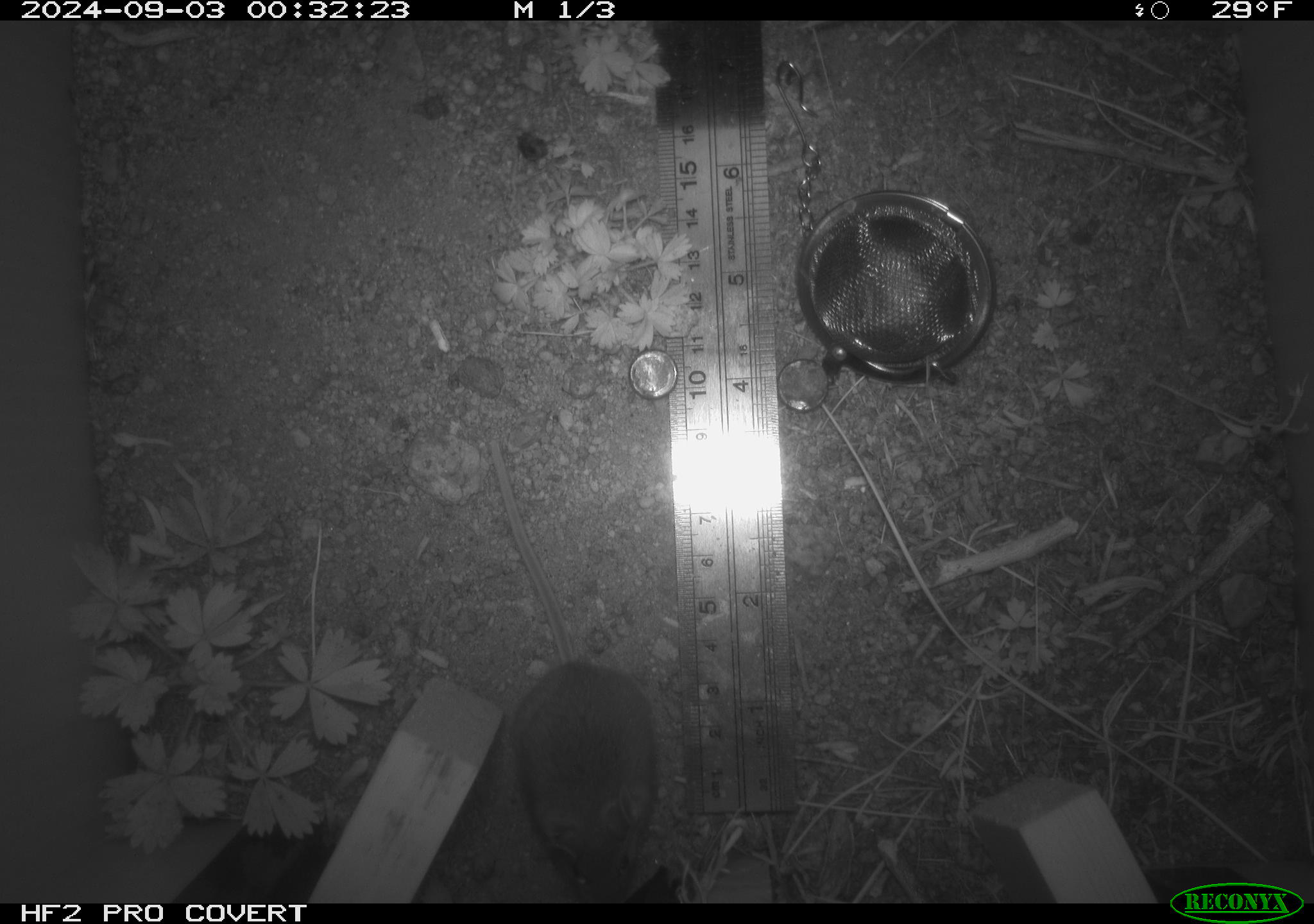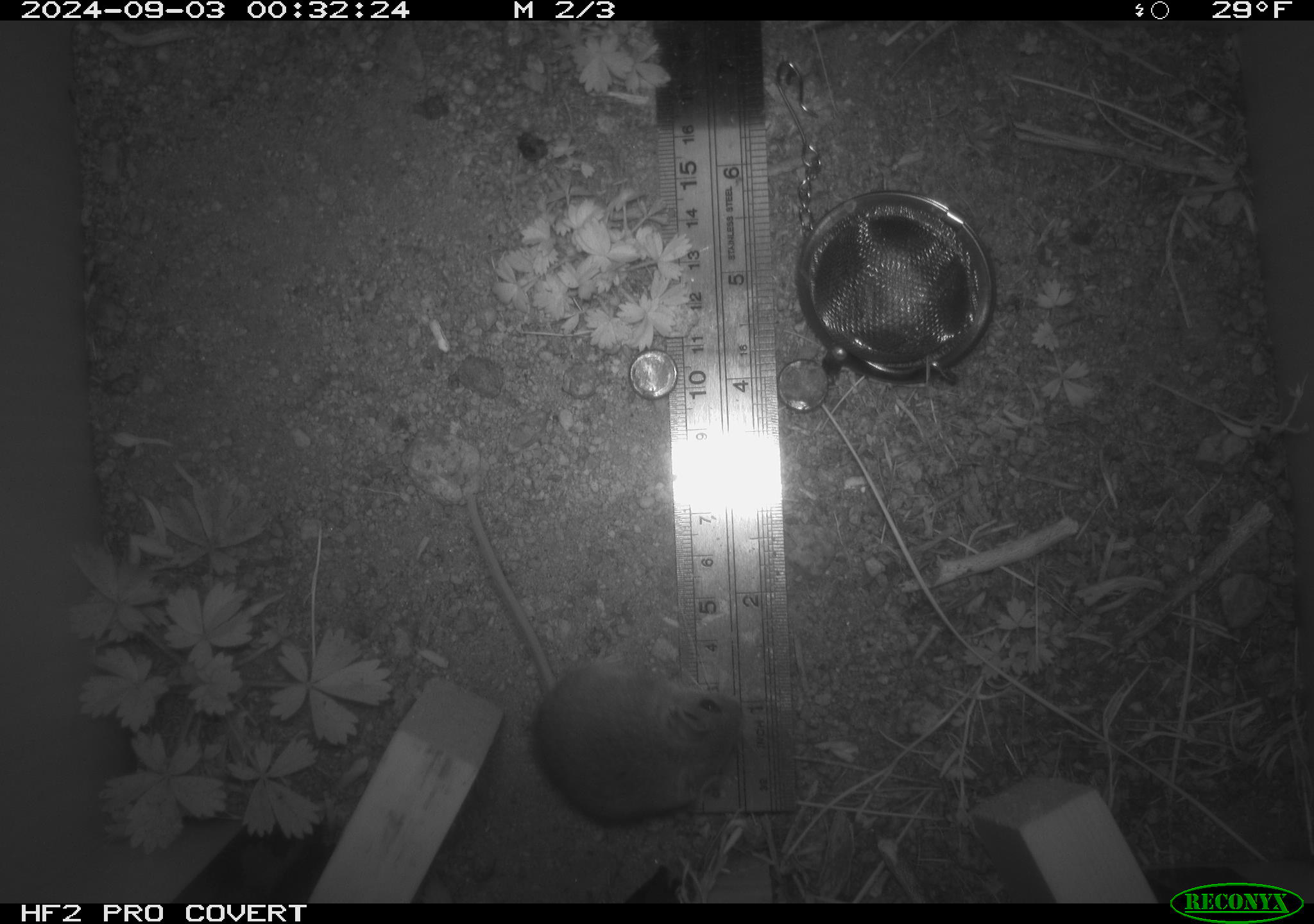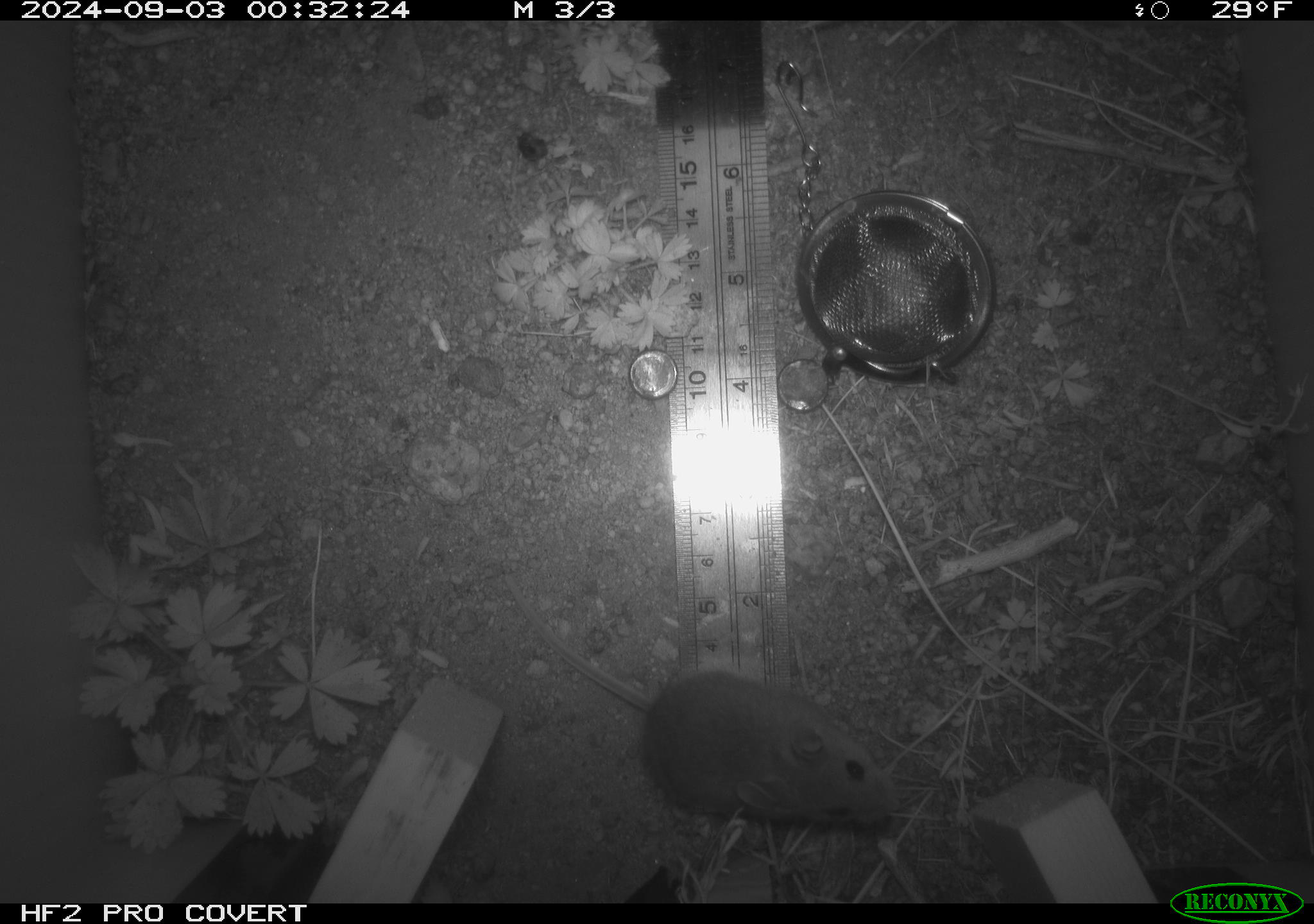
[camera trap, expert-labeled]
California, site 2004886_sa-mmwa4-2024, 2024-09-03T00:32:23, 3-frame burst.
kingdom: Animalia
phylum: Chordata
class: Mammalia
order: Rodentia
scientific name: Rodentia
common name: mouse species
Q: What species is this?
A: Mouse species (Rodentia).